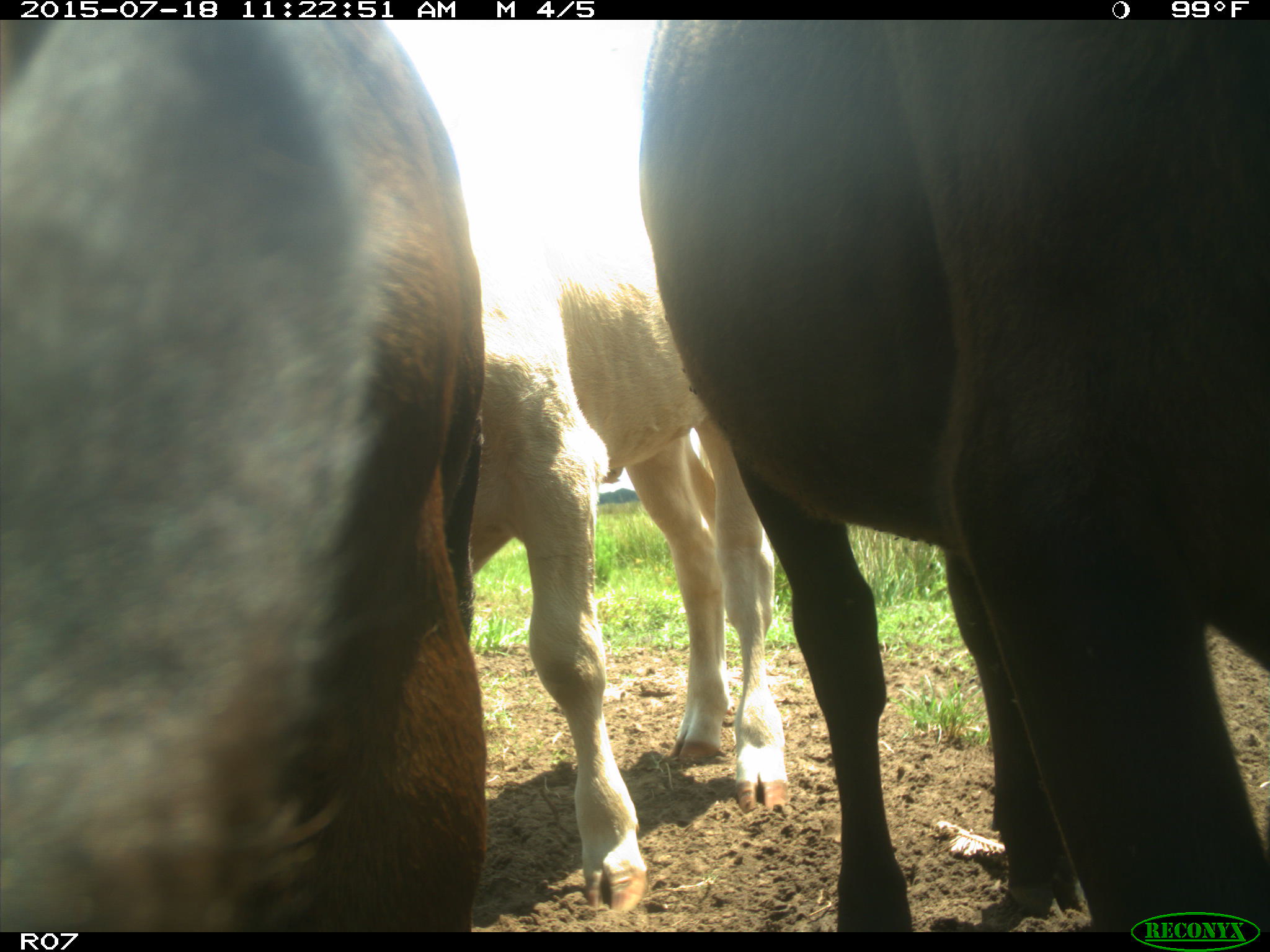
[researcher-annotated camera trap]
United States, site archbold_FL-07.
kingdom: Animalia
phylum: Chordata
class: Mammalia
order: Artiodactyla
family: Bovidae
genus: Bos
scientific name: Bos taurus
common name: domestic cow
Bos taurus (domestic cow).